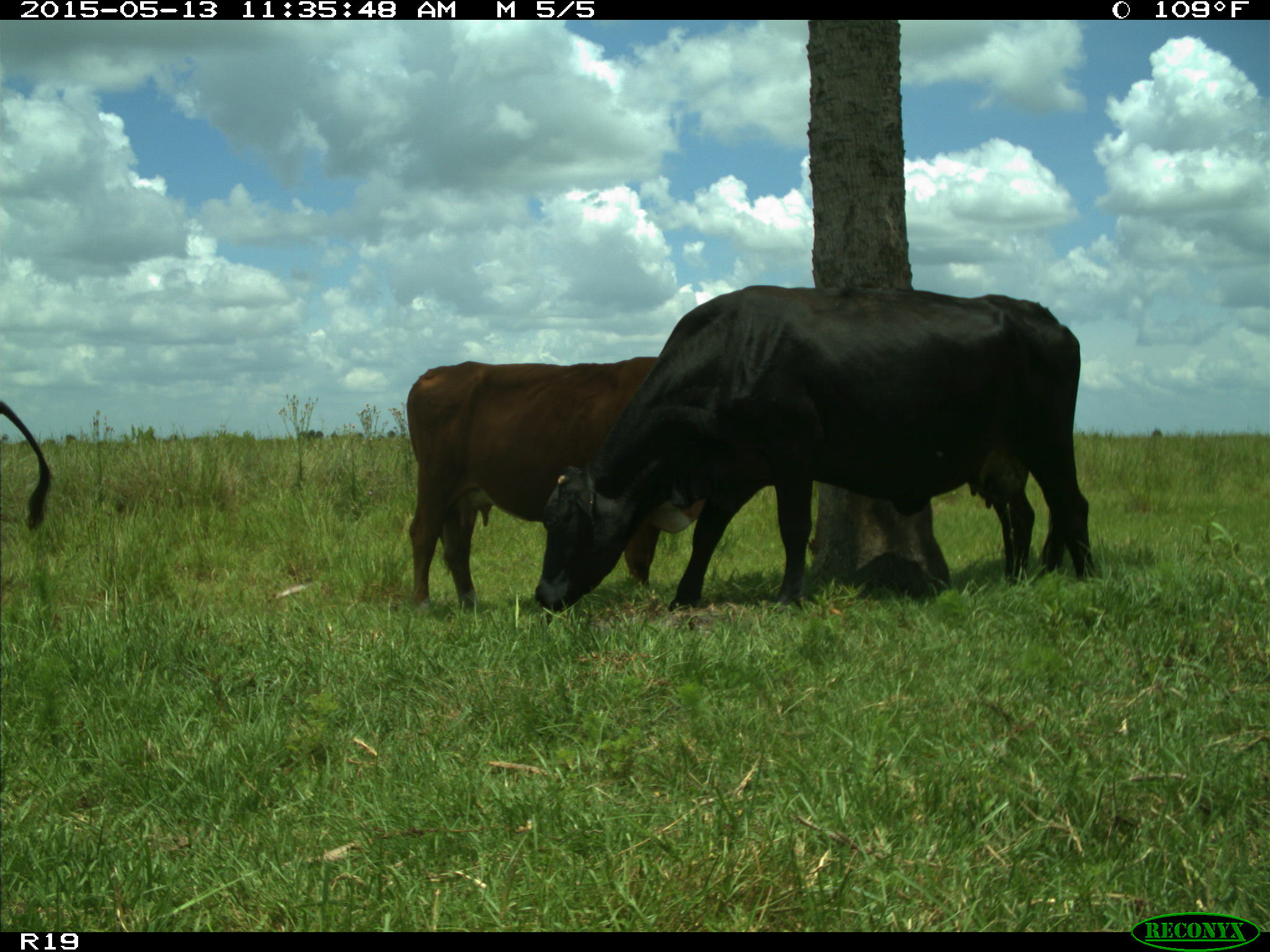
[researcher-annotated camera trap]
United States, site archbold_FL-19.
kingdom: Animalia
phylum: Chordata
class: Mammalia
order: Artiodactyla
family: Bovidae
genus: Bos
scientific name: Bos taurus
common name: domestic cow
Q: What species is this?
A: Bos taurus (domestic cow).